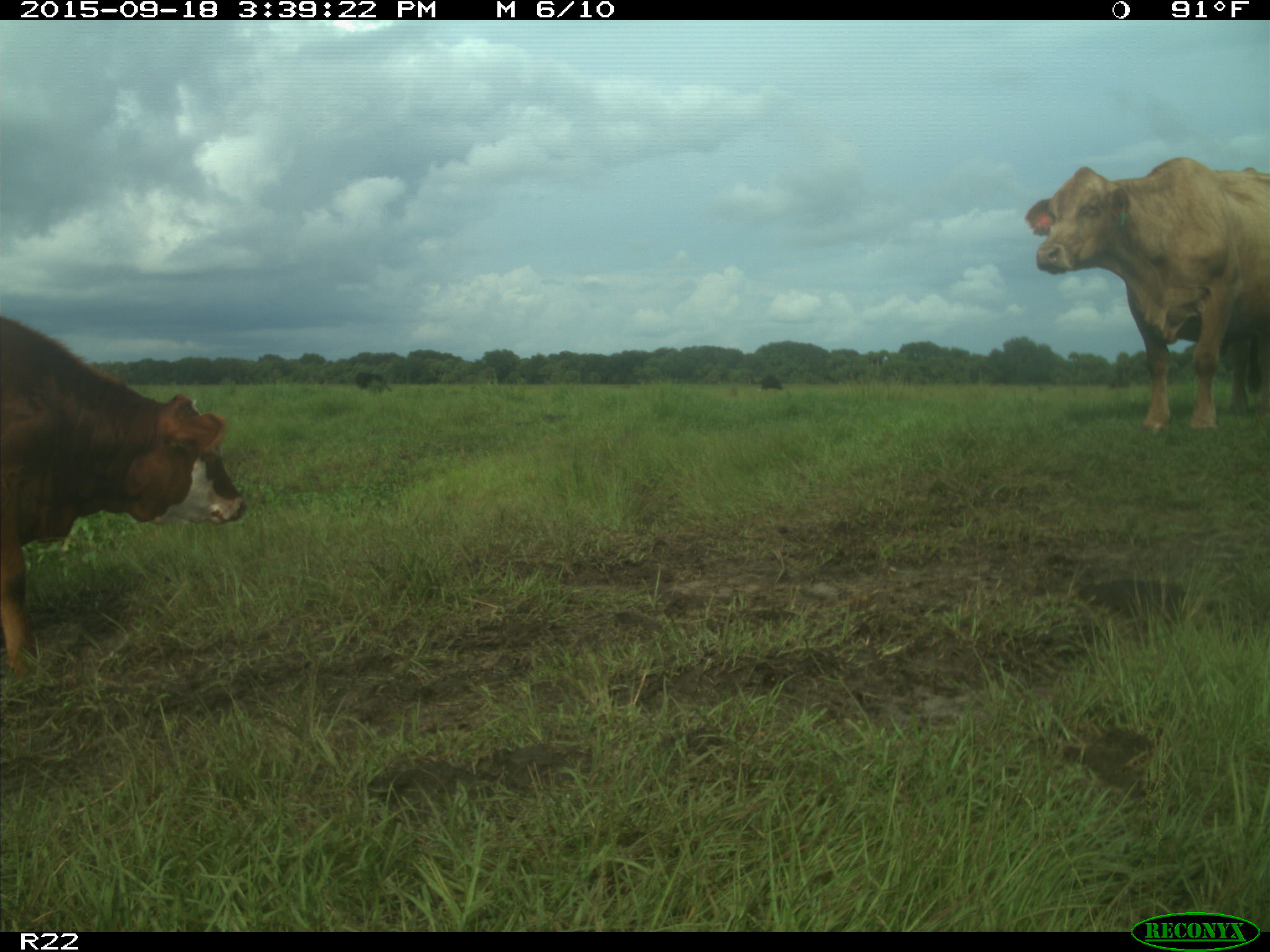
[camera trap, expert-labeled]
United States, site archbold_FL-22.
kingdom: Animalia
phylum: Chordata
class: Mammalia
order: Artiodactyla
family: Bovidae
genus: Bos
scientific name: Bos taurus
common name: domestic cow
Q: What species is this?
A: Bos taurus (domestic cow).